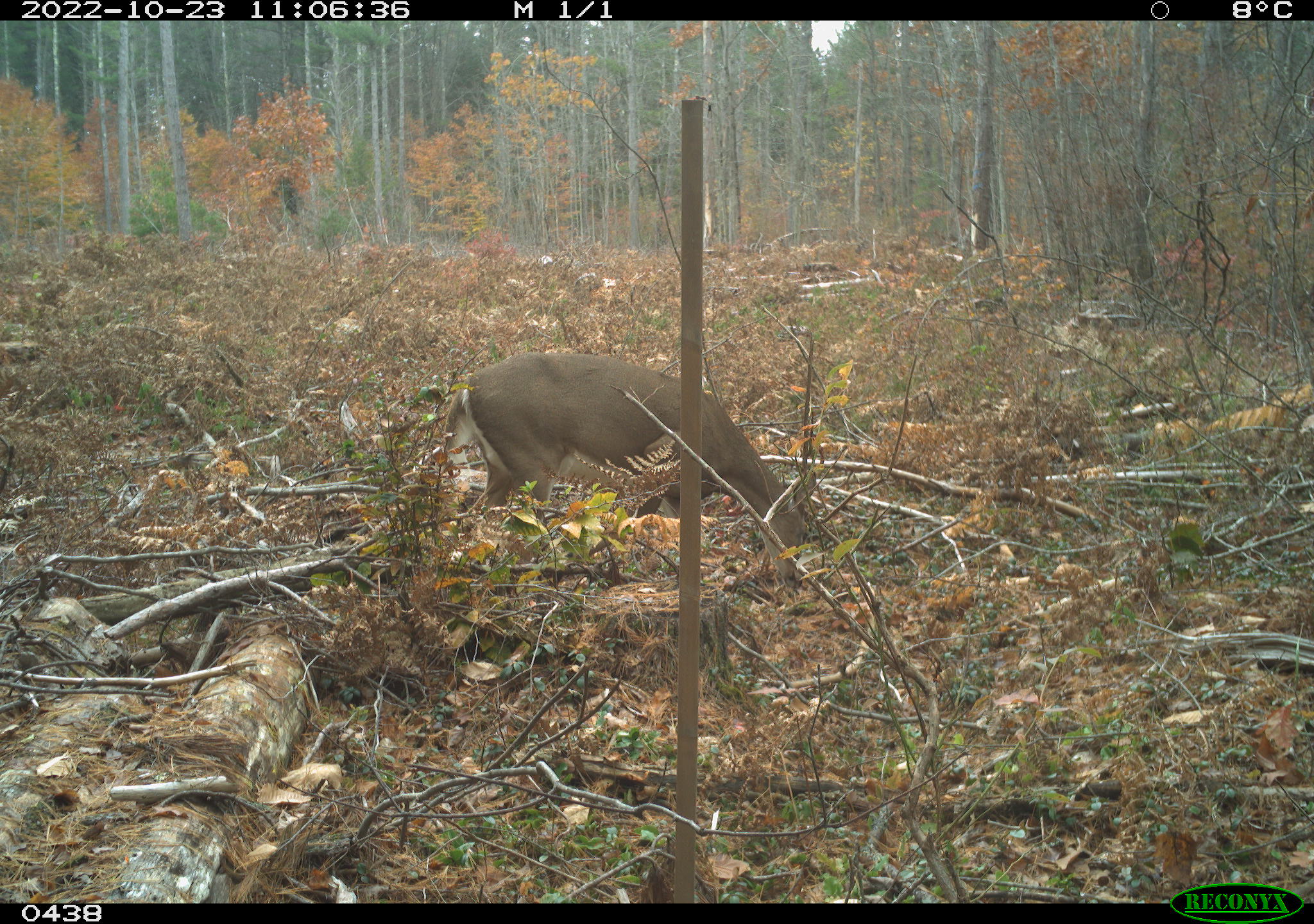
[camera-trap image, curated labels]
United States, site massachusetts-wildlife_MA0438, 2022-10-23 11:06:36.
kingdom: Animalia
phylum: Chordata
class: Mammalia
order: Artiodactyla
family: Cervidae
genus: Odocoileus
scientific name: Odocoileus virginianus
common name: white-tailed deer